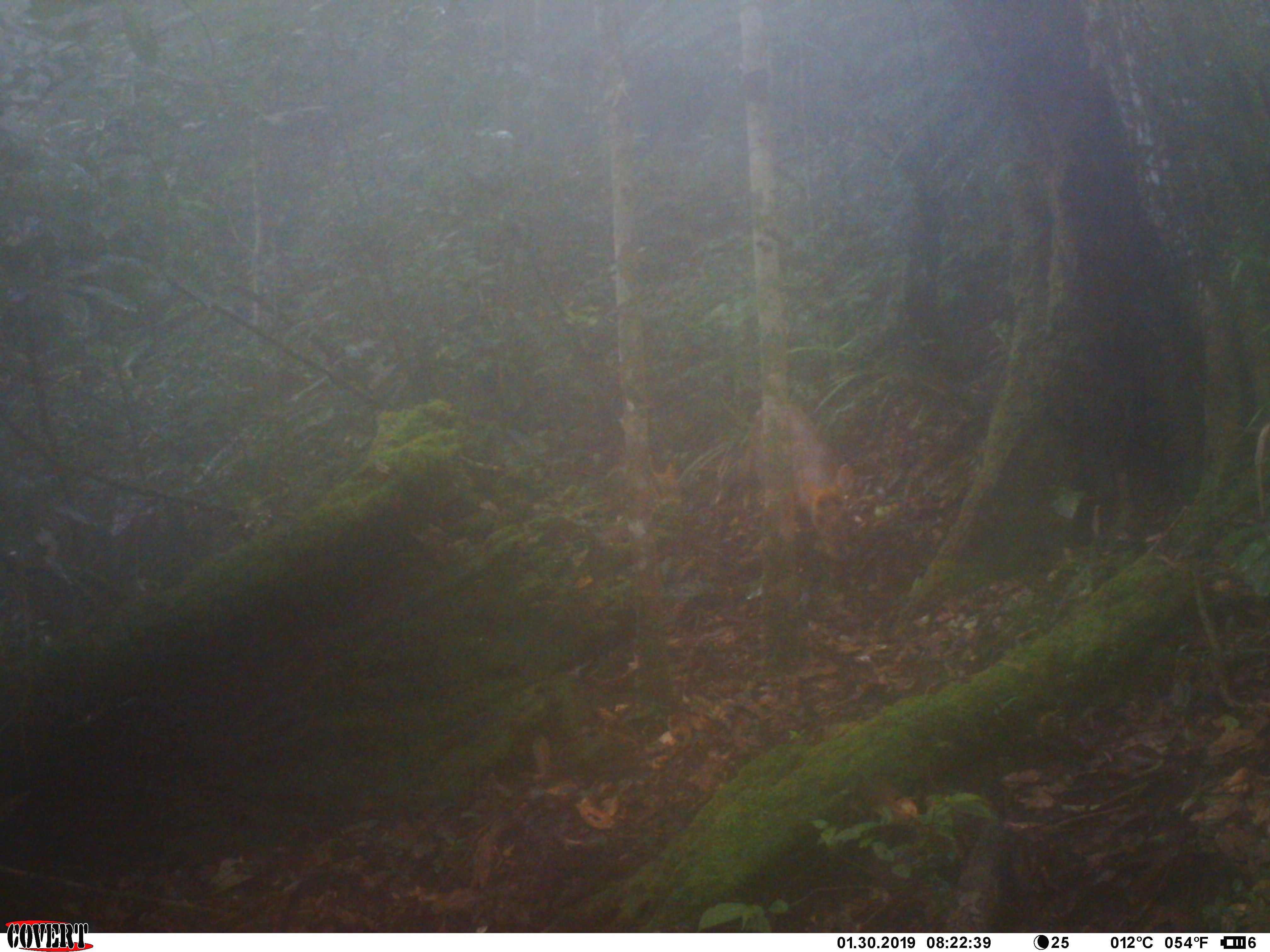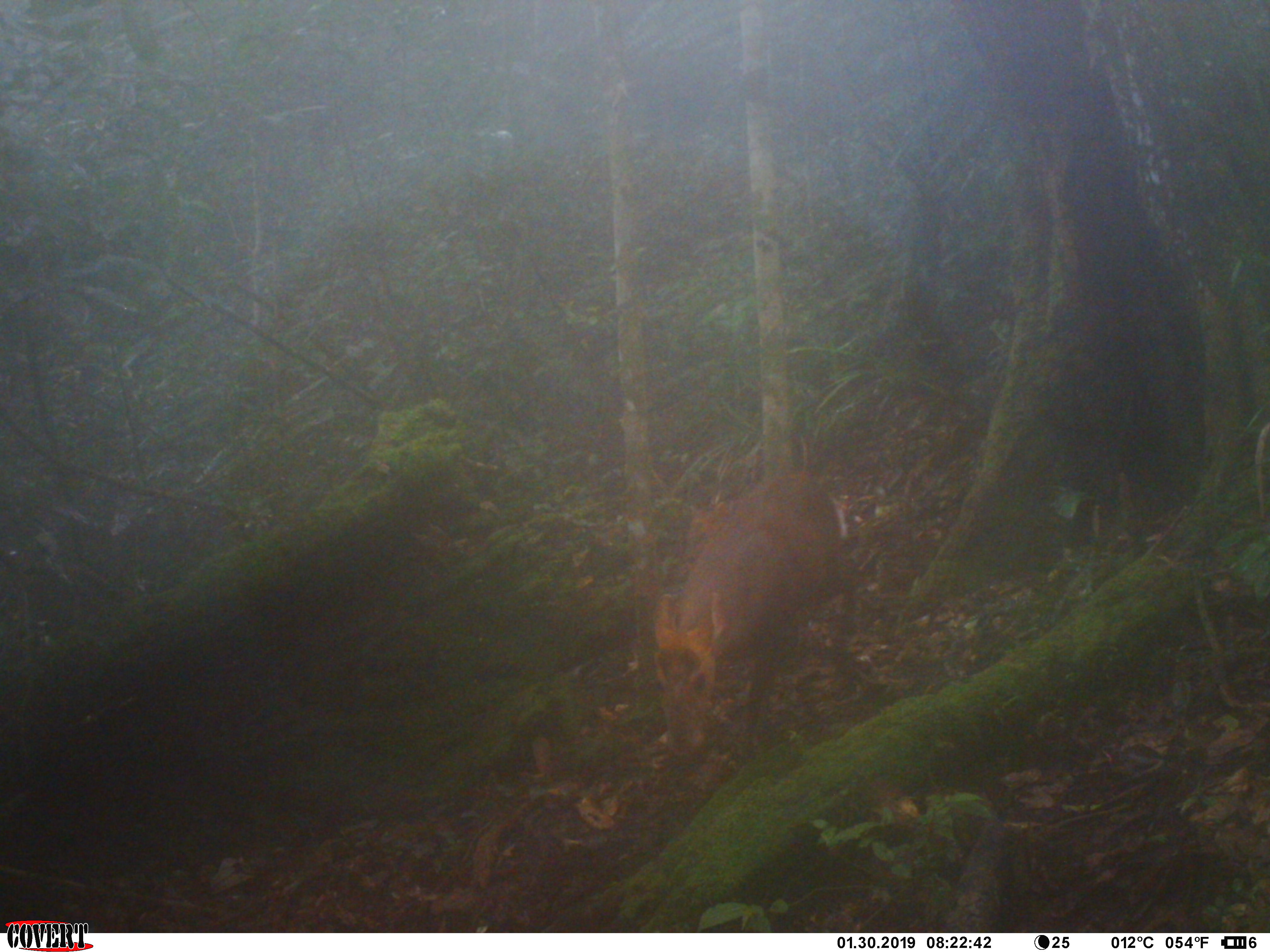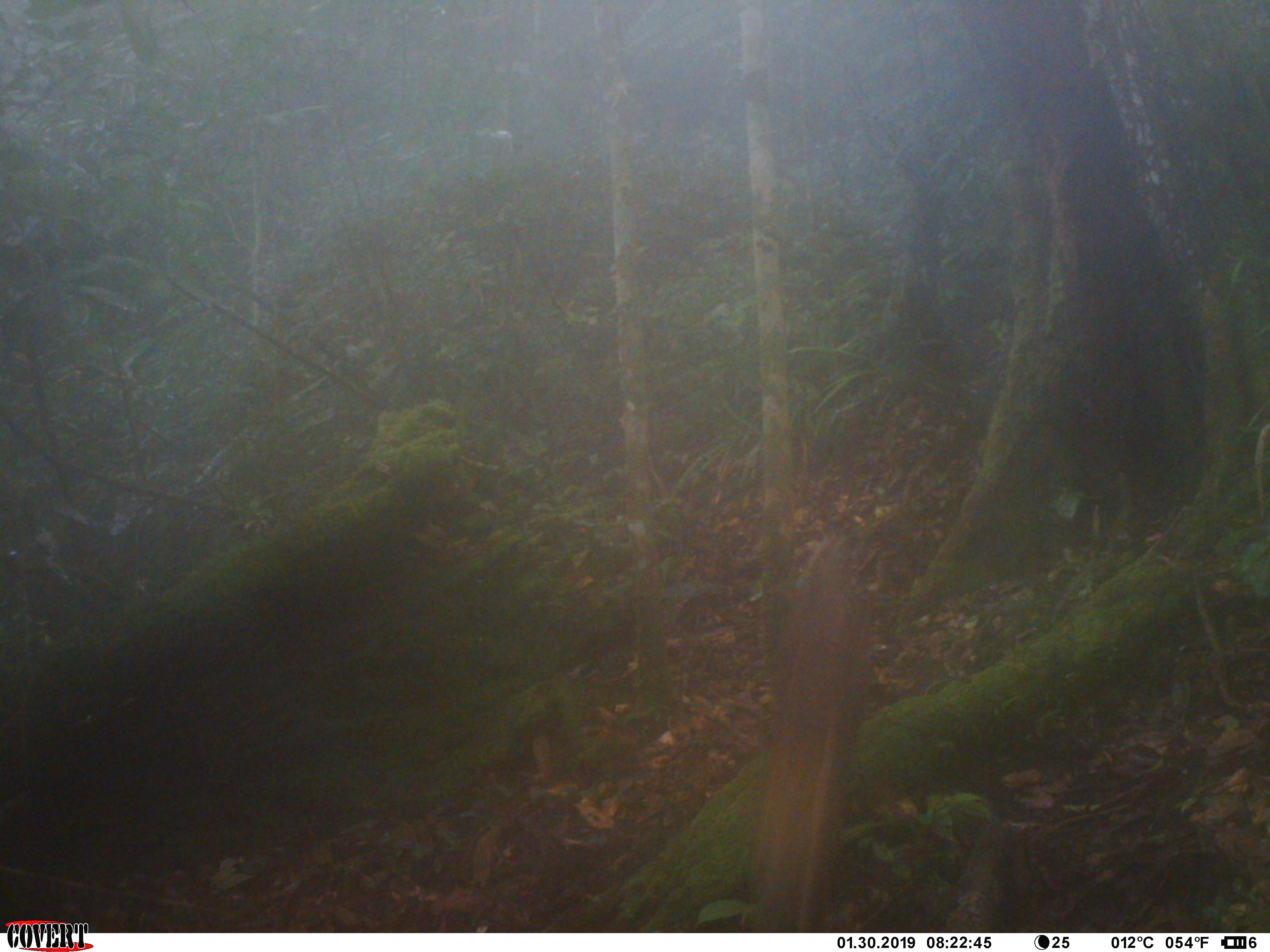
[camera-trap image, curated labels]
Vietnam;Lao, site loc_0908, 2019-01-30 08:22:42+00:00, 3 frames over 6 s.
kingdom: Animalia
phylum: Chordata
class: Mammalia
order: Artiodactyla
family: Cervidae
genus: Muntiacus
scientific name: Muntiacus rooseveltorum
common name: roosevelt's muntjac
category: roosevelts muntjac group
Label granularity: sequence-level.